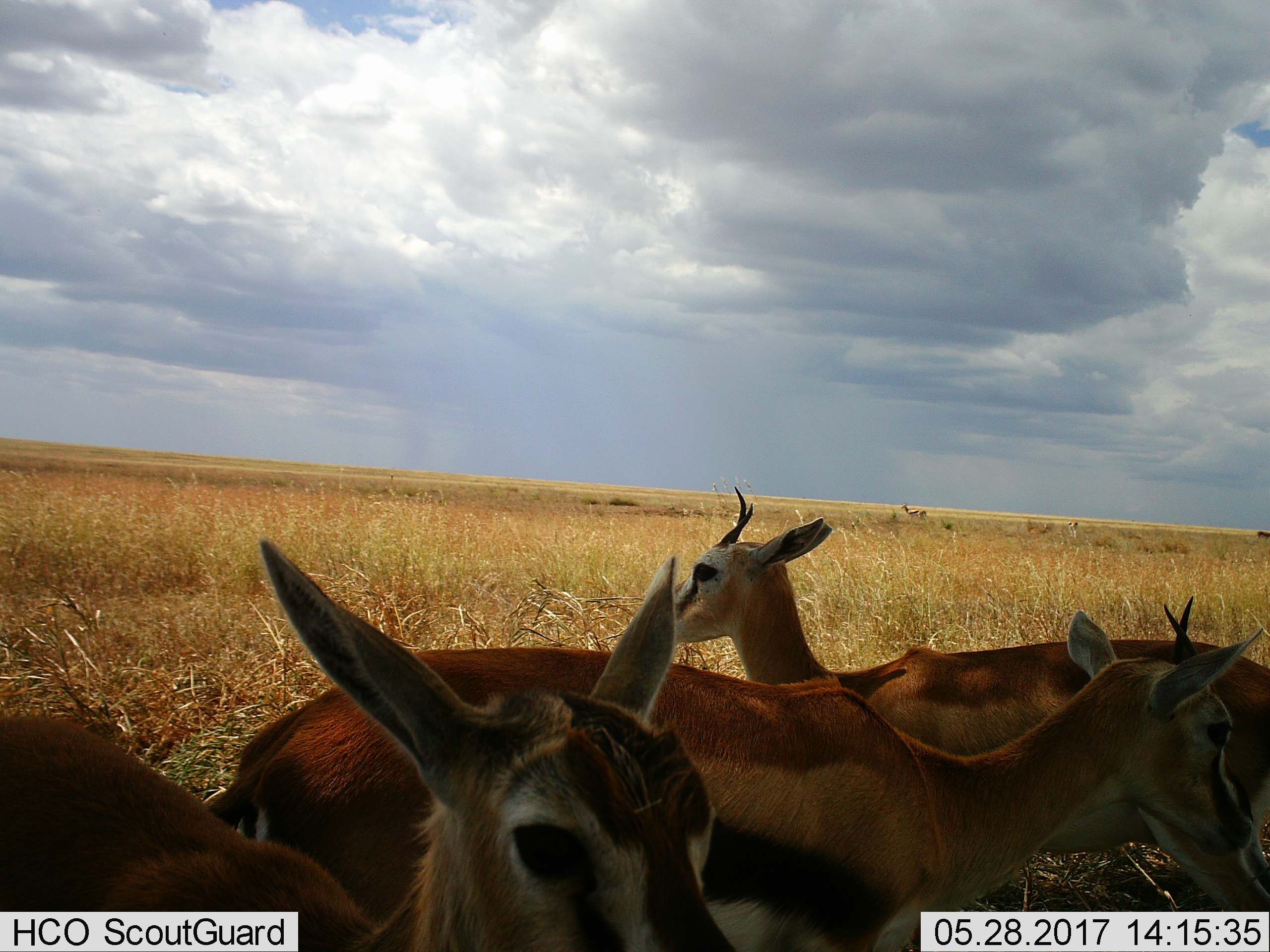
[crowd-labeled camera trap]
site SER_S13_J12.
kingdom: Animalia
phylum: Chordata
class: Mammalia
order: Artiodactyla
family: Bovidae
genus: Eudorcas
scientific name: Eudorcas thomsonii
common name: thomson's gazelle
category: gazellethomsons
Gazellethomsons (thomson's gazelle) (Eudorcas thomsonii), count 5. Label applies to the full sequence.